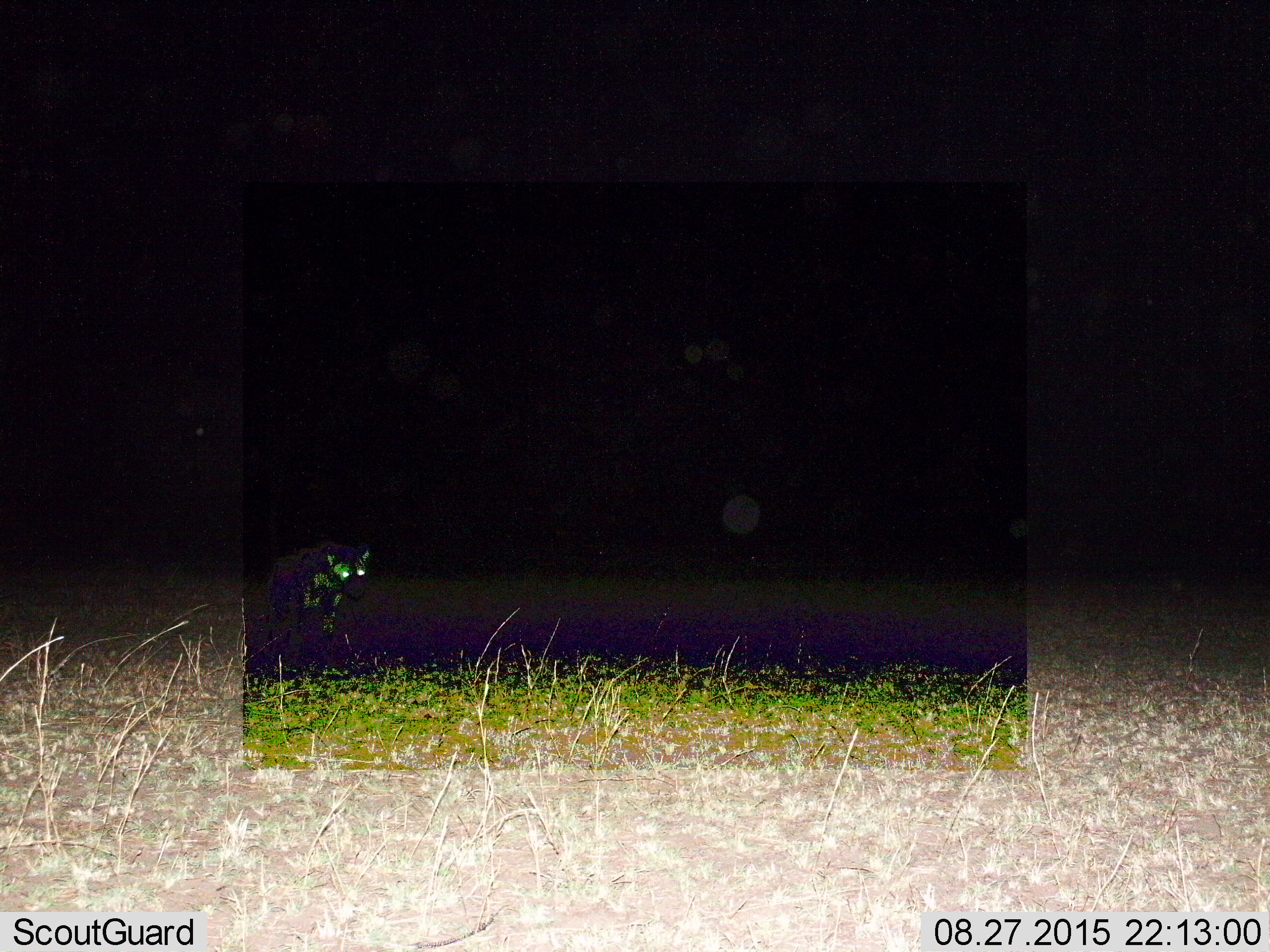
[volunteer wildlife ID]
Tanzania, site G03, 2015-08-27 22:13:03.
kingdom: Animalia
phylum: Chordata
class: Mammalia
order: Carnivora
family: Hyaenidae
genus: Crocuta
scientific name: Crocuta crocuta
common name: spotted hyena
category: hyenaspotted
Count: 1.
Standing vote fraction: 44%.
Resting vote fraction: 0%.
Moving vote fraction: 56%.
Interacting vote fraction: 0%.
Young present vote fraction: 0%.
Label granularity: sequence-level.